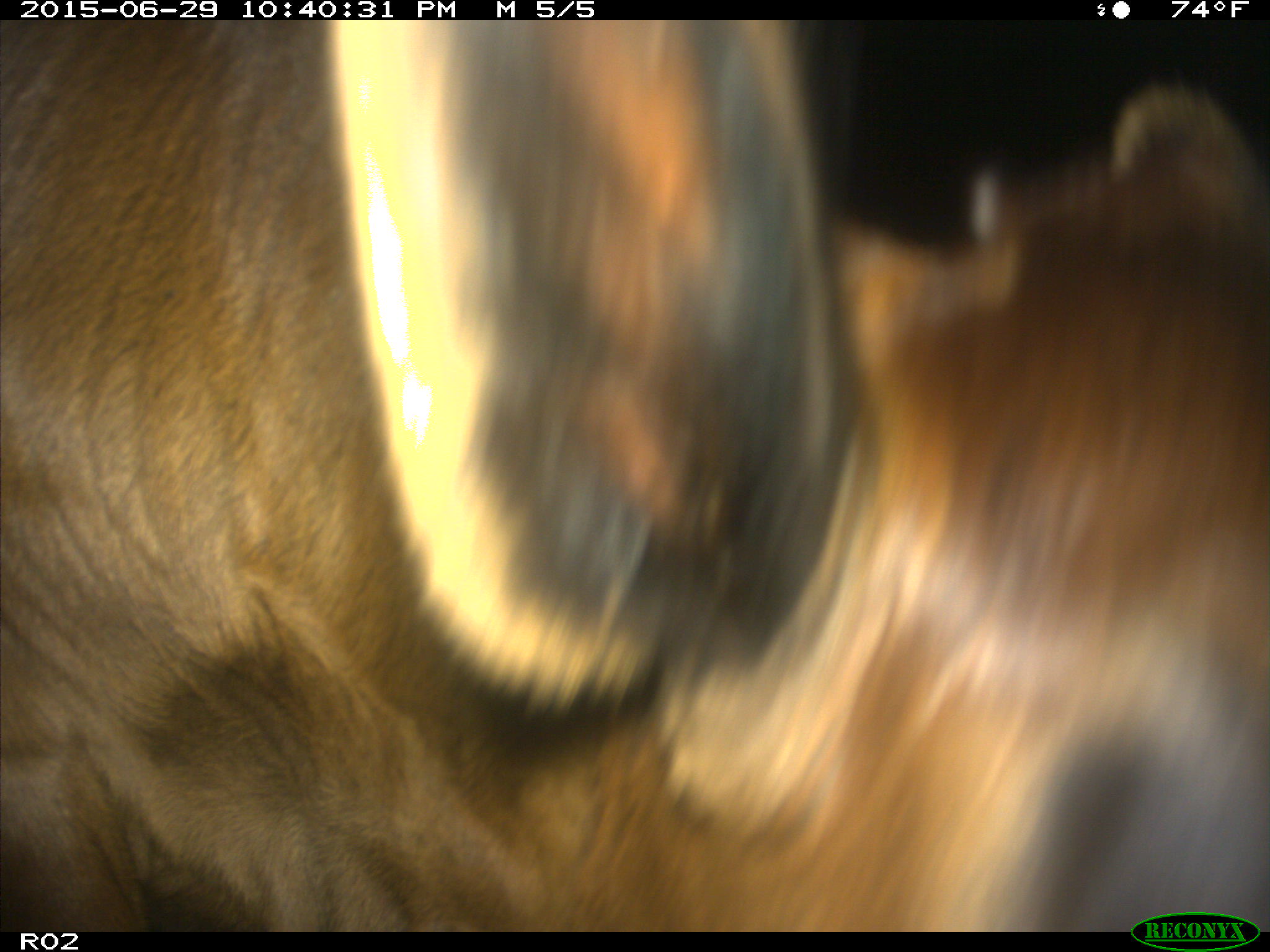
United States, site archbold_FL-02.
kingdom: Animalia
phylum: Chordata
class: Mammalia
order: Artiodactyla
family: Bovidae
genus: Bos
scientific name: Bos taurus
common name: domestic cow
Bos taurus (domestic cow).